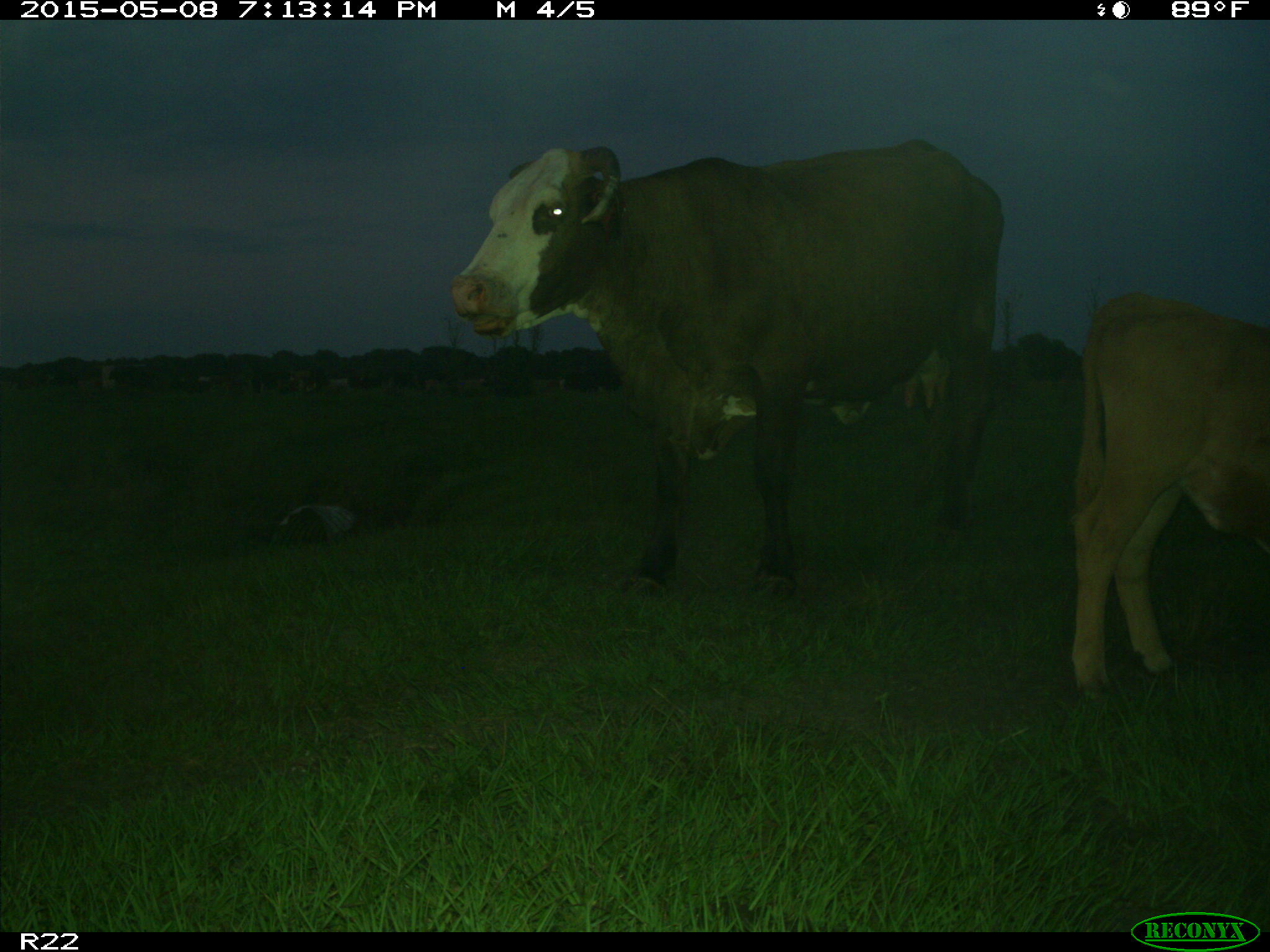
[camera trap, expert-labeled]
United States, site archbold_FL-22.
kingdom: Animalia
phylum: Chordata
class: Mammalia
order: Artiodactyla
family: Bovidae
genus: Bos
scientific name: Bos taurus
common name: domestic cow